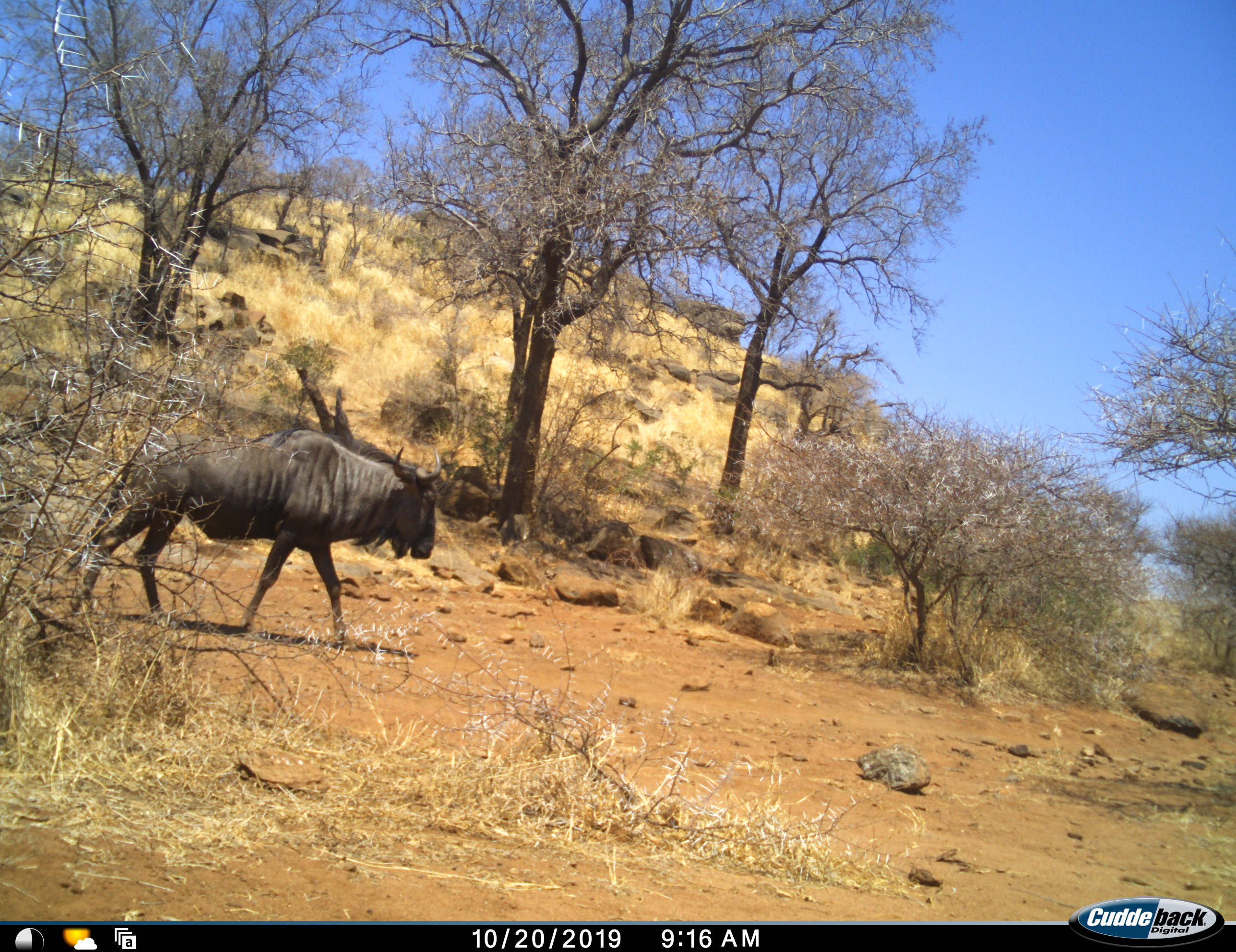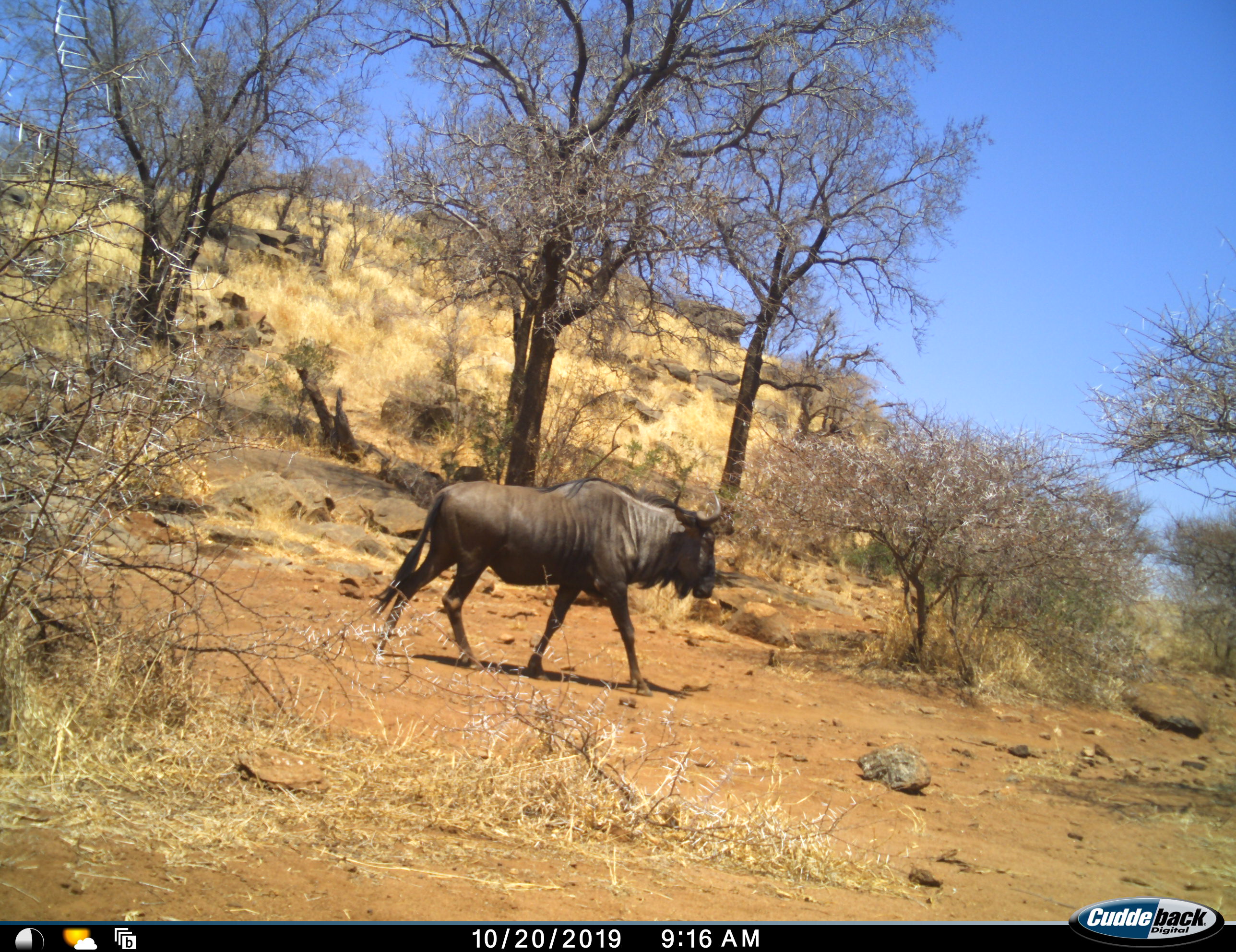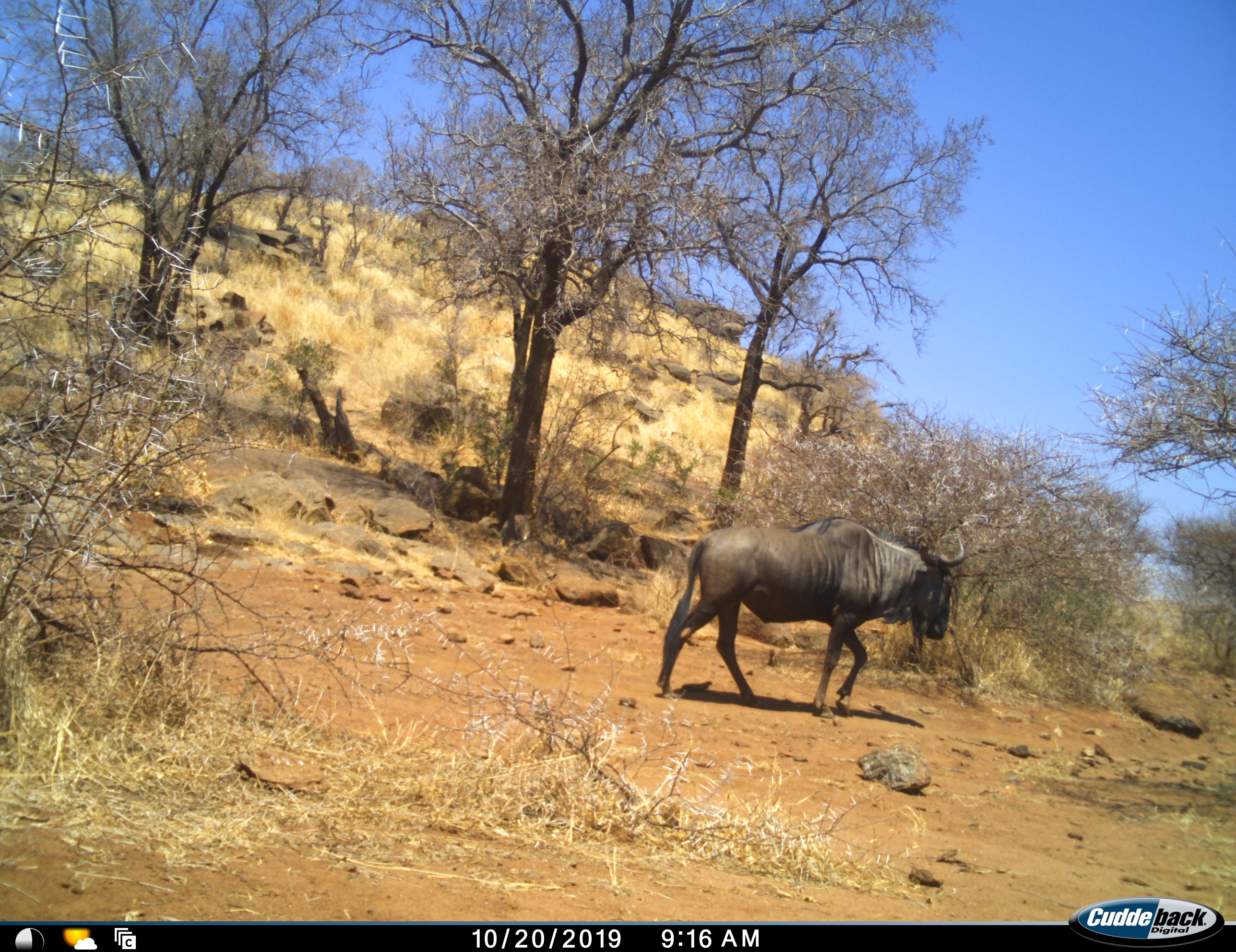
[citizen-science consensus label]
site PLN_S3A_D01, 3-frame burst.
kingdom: Animalia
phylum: Chordata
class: Mammalia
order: Artiodactyla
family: Bovidae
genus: Connochaetes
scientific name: Connochaetes taurinus taurinus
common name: blue wildebeest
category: wildebeestblue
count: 1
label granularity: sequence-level